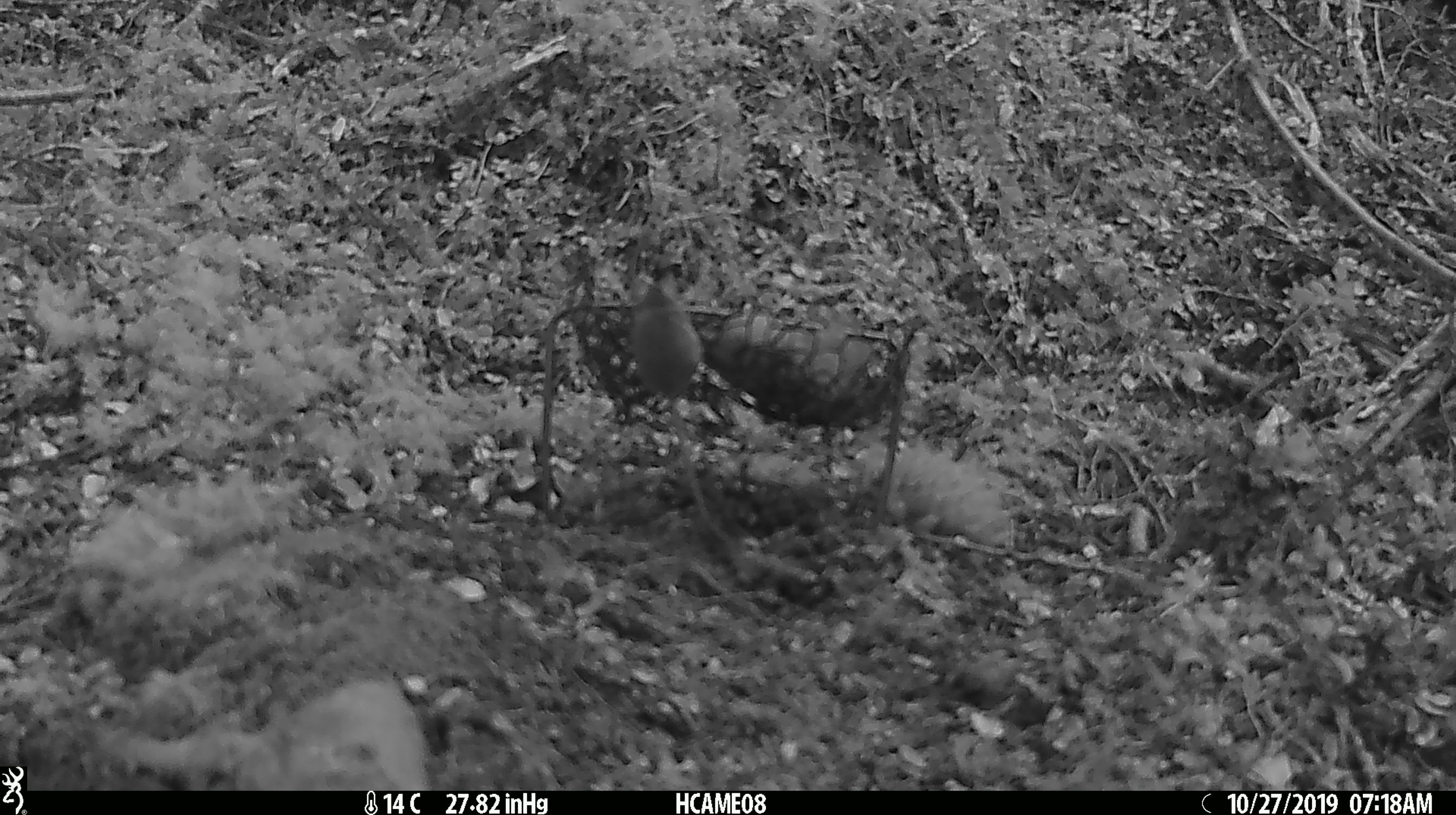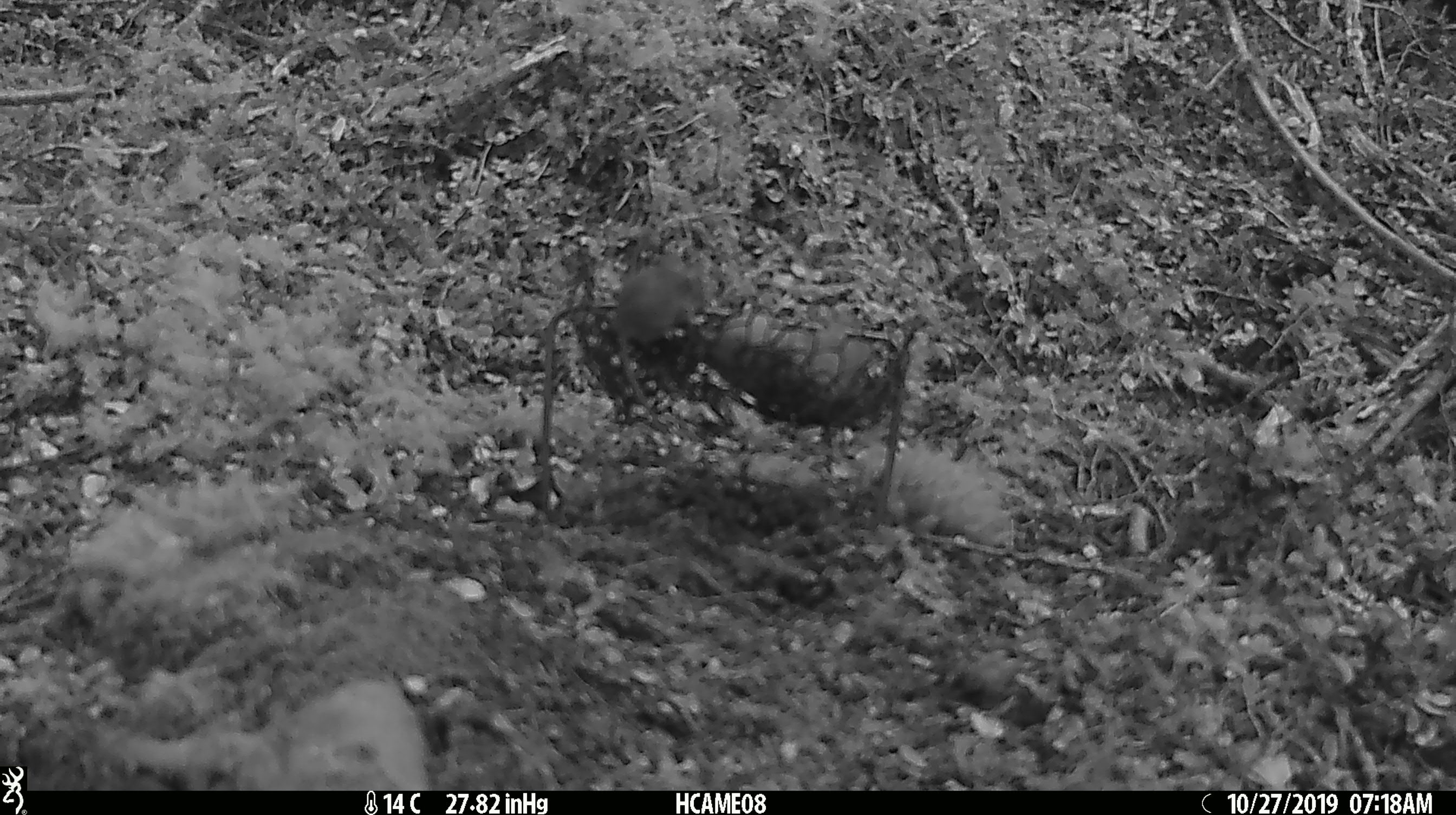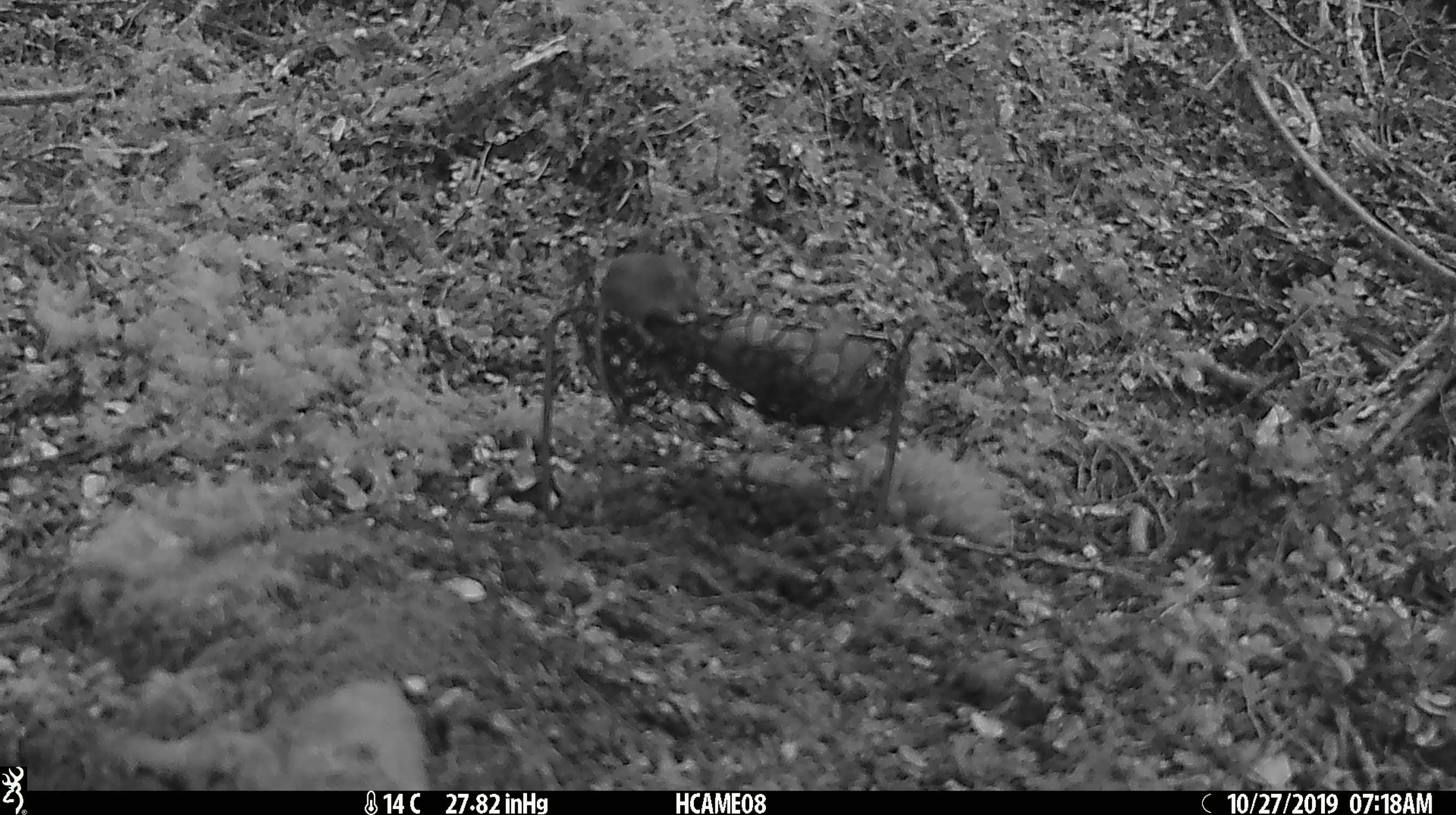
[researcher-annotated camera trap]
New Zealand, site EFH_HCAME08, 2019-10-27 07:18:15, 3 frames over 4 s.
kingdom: Animalia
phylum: Chordata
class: Mammalia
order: Rodentia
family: Muridae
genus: Mus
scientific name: Mus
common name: mouse